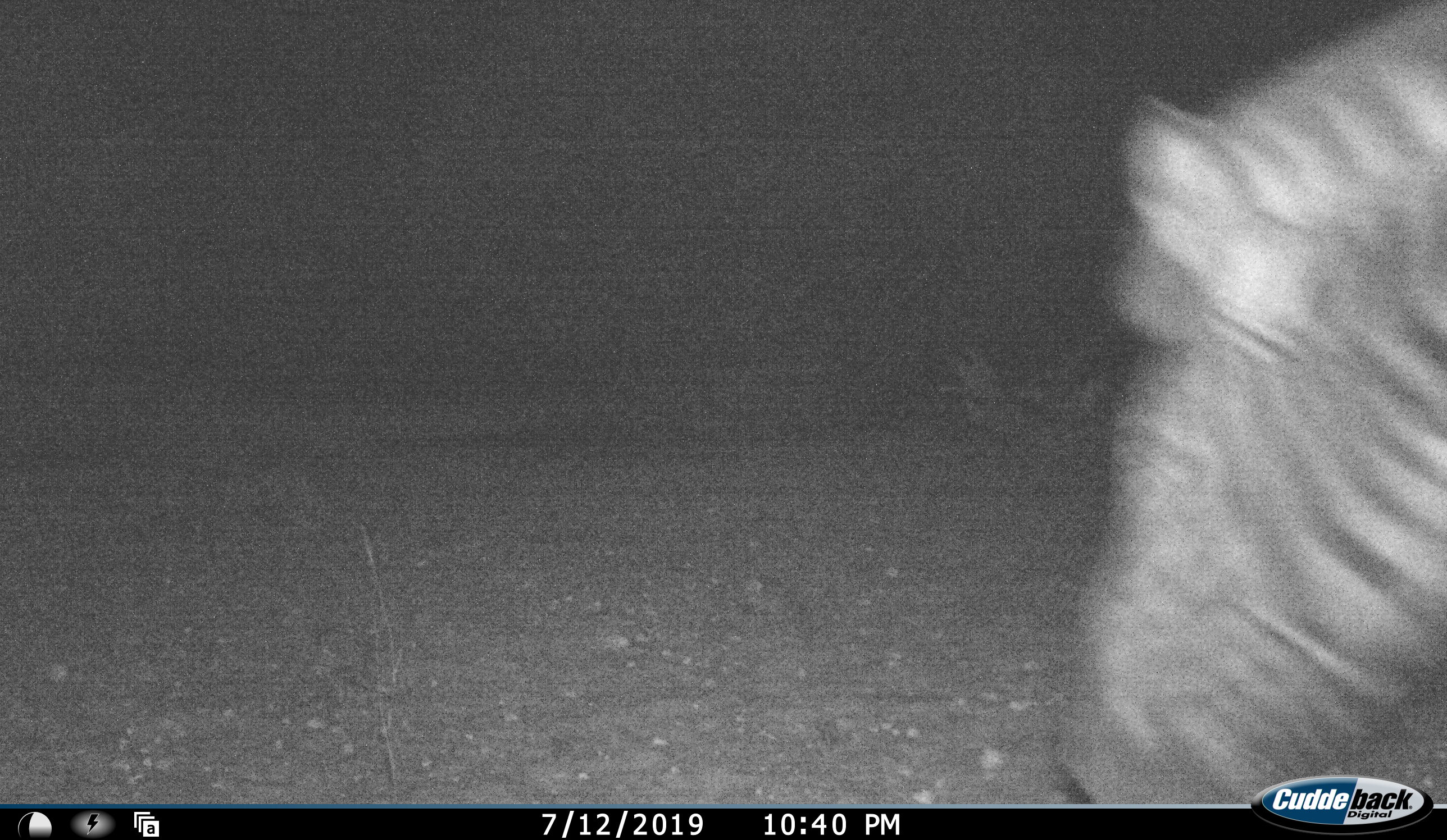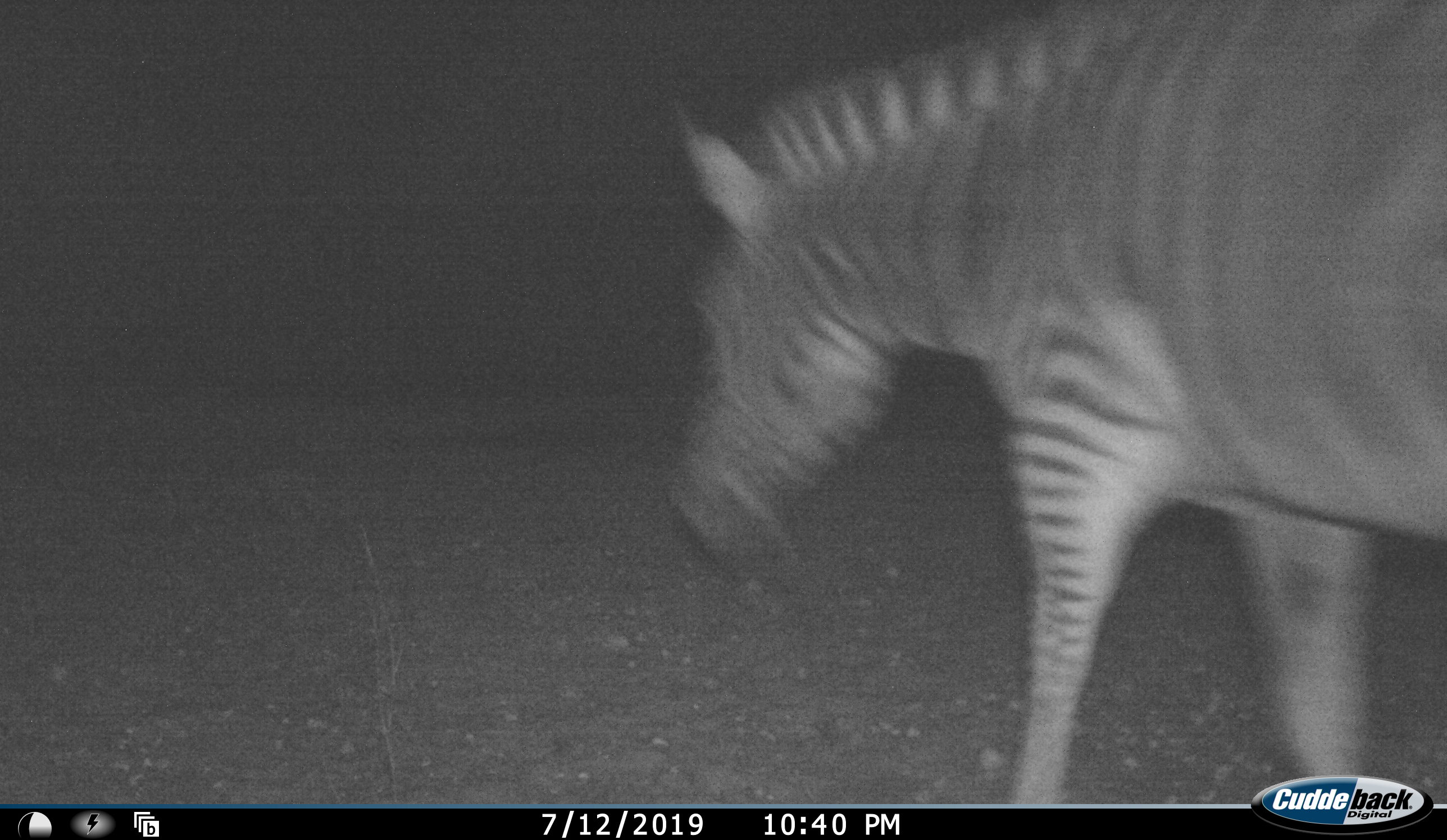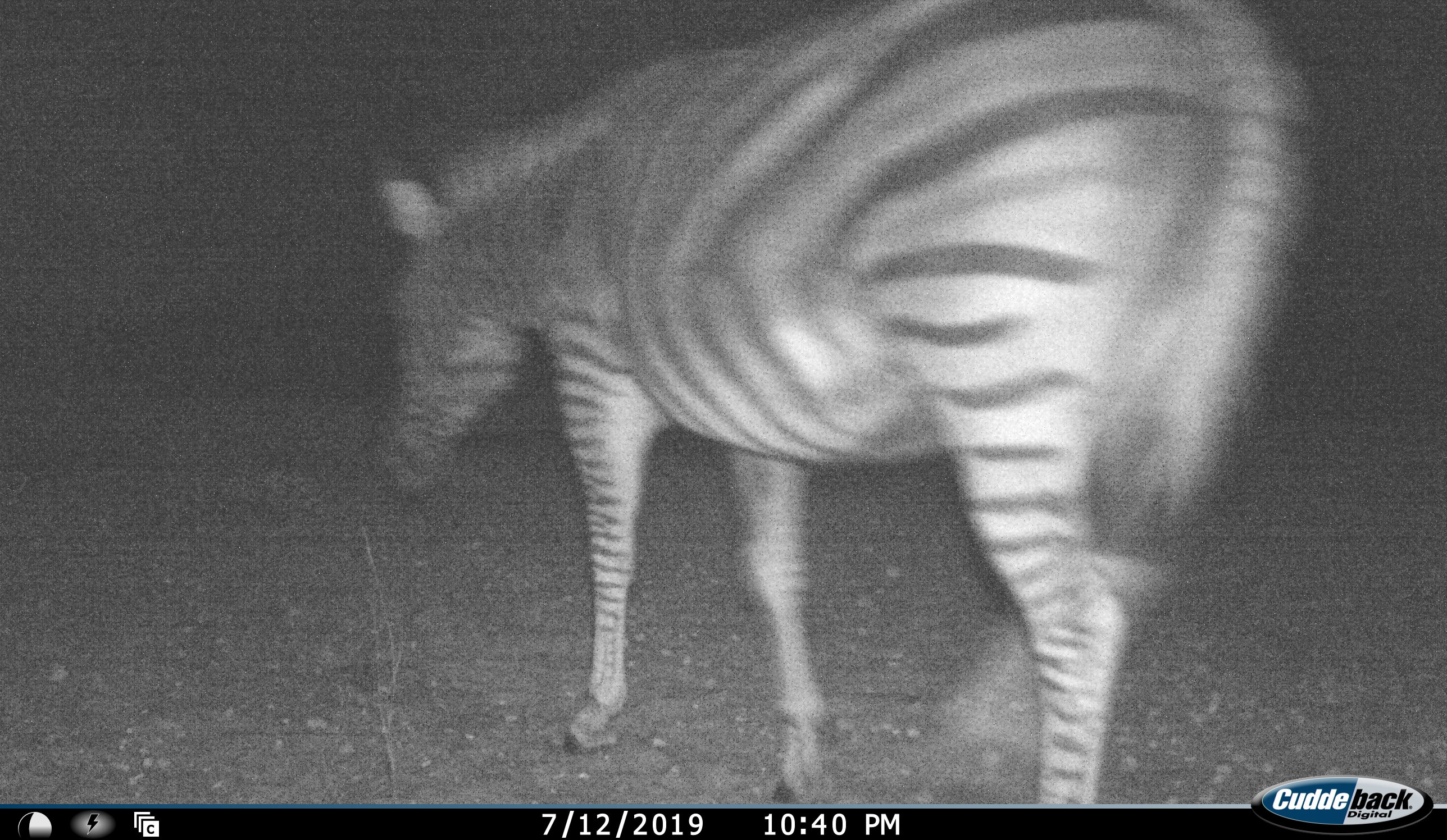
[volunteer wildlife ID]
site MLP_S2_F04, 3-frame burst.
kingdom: Animalia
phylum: Chordata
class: Mammalia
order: Perissodactyla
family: Equidae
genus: Equus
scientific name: Equus quagga burchellii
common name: burchell's zebra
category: zebraburchells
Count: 1.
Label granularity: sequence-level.